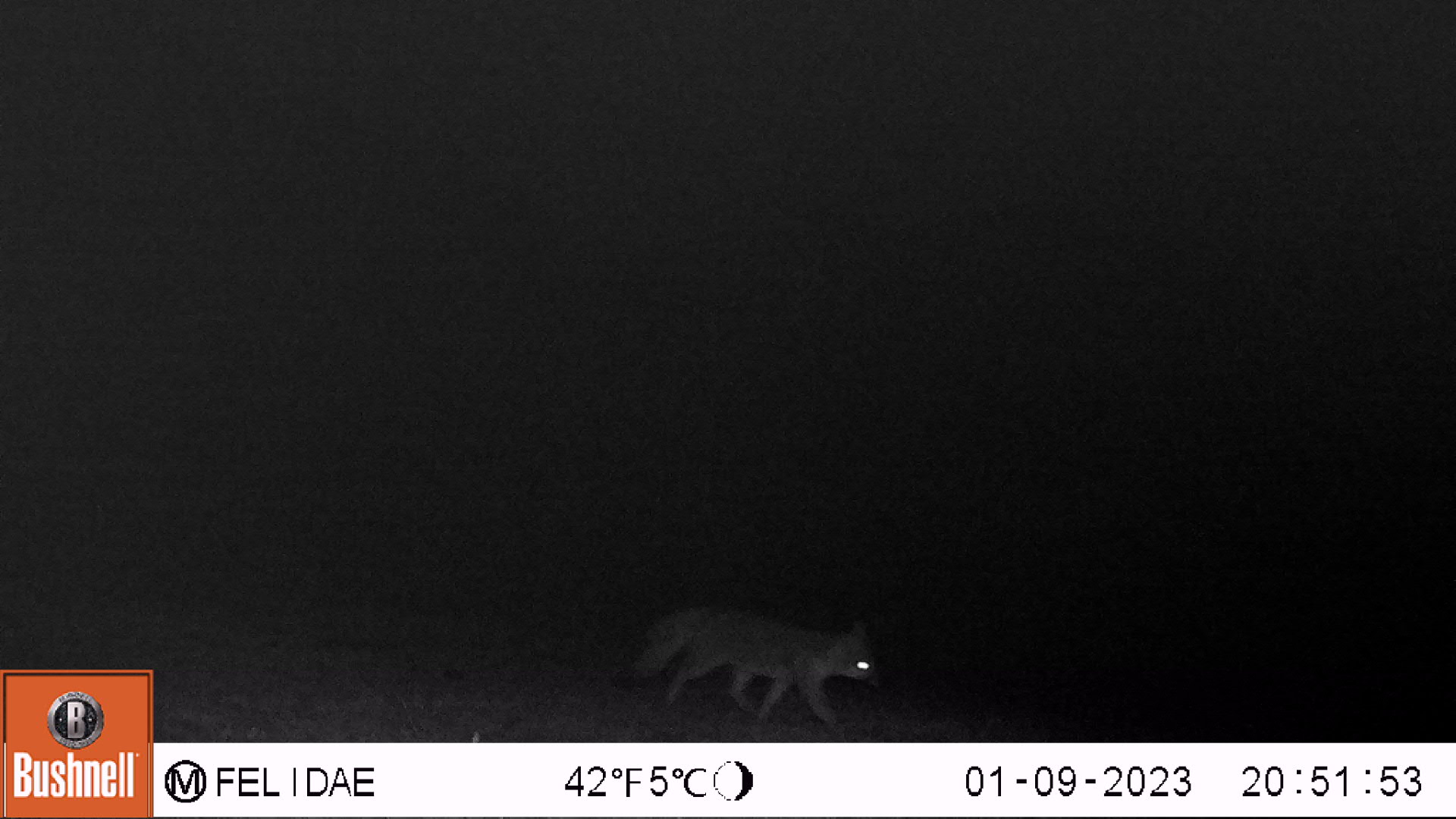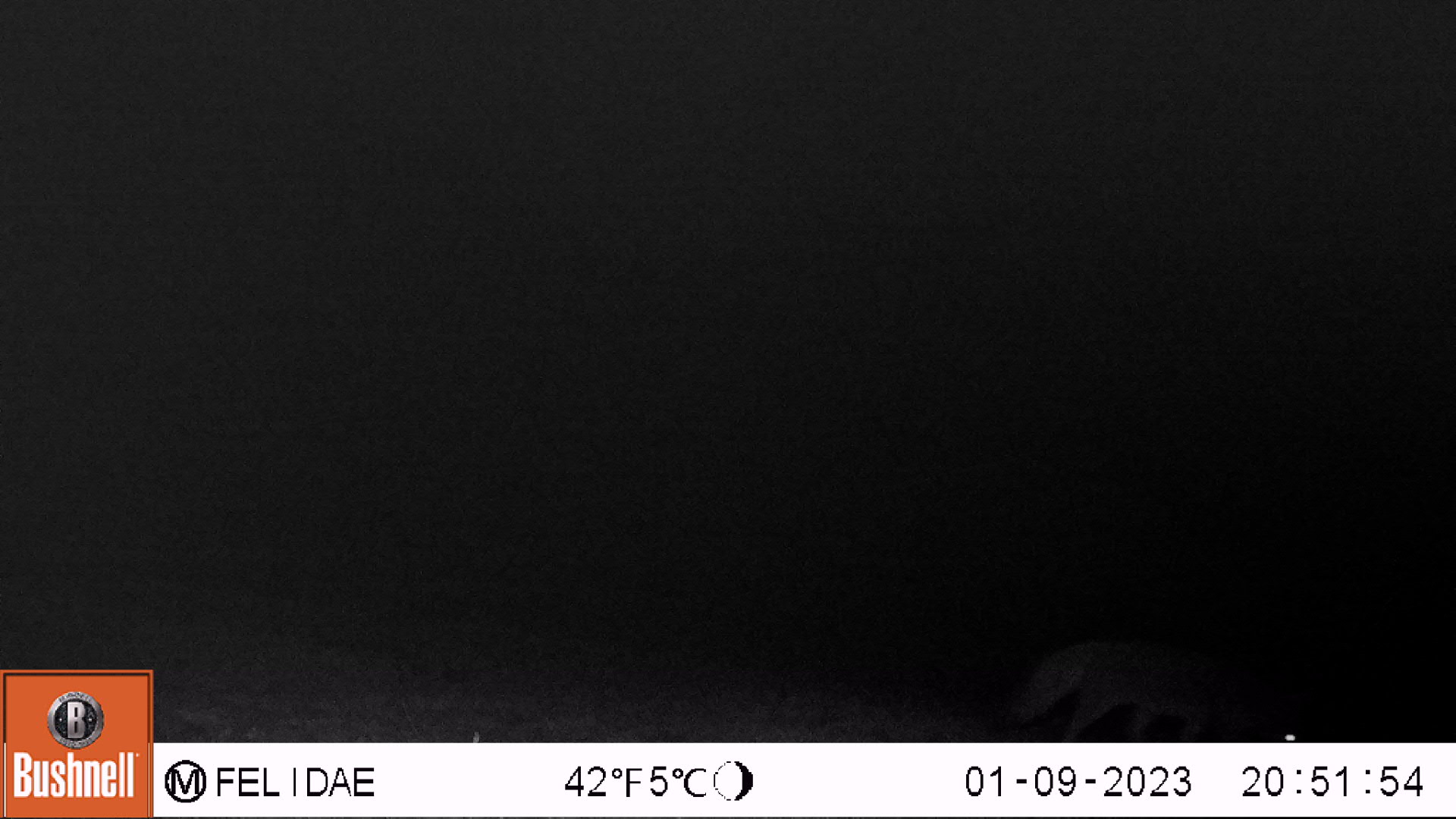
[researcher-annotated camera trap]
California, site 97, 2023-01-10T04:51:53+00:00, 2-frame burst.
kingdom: Animalia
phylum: Chordata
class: Mammalia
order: Carnivora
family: Canidae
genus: Urocyon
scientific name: Urocyon cinereoargenteus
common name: gray fox